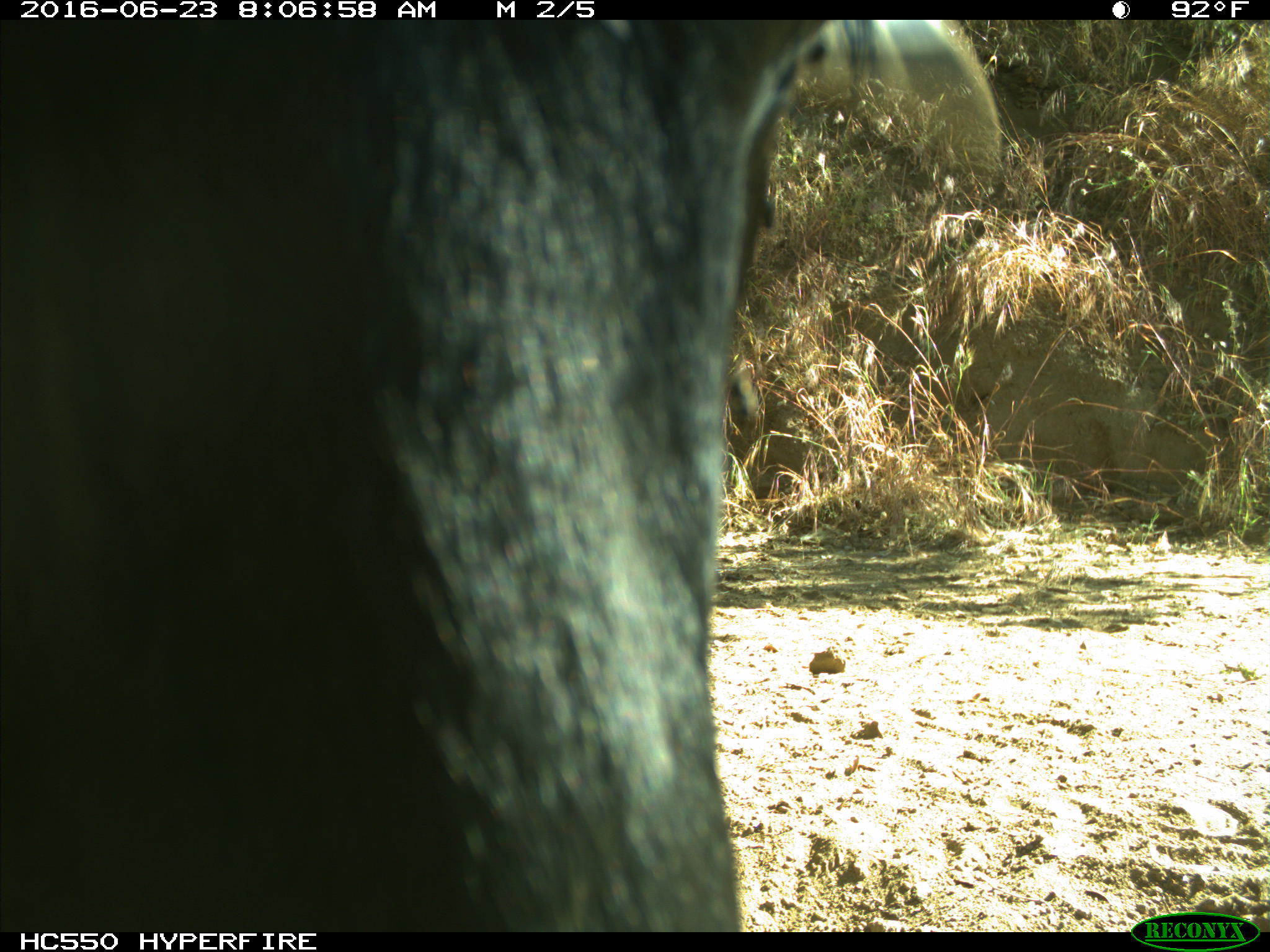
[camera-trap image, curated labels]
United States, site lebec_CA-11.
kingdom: Animalia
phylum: Chordata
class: Mammalia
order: Artiodactyla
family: Bovidae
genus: Bos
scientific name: Bos taurus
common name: domestic cow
Bos taurus (domestic cow).